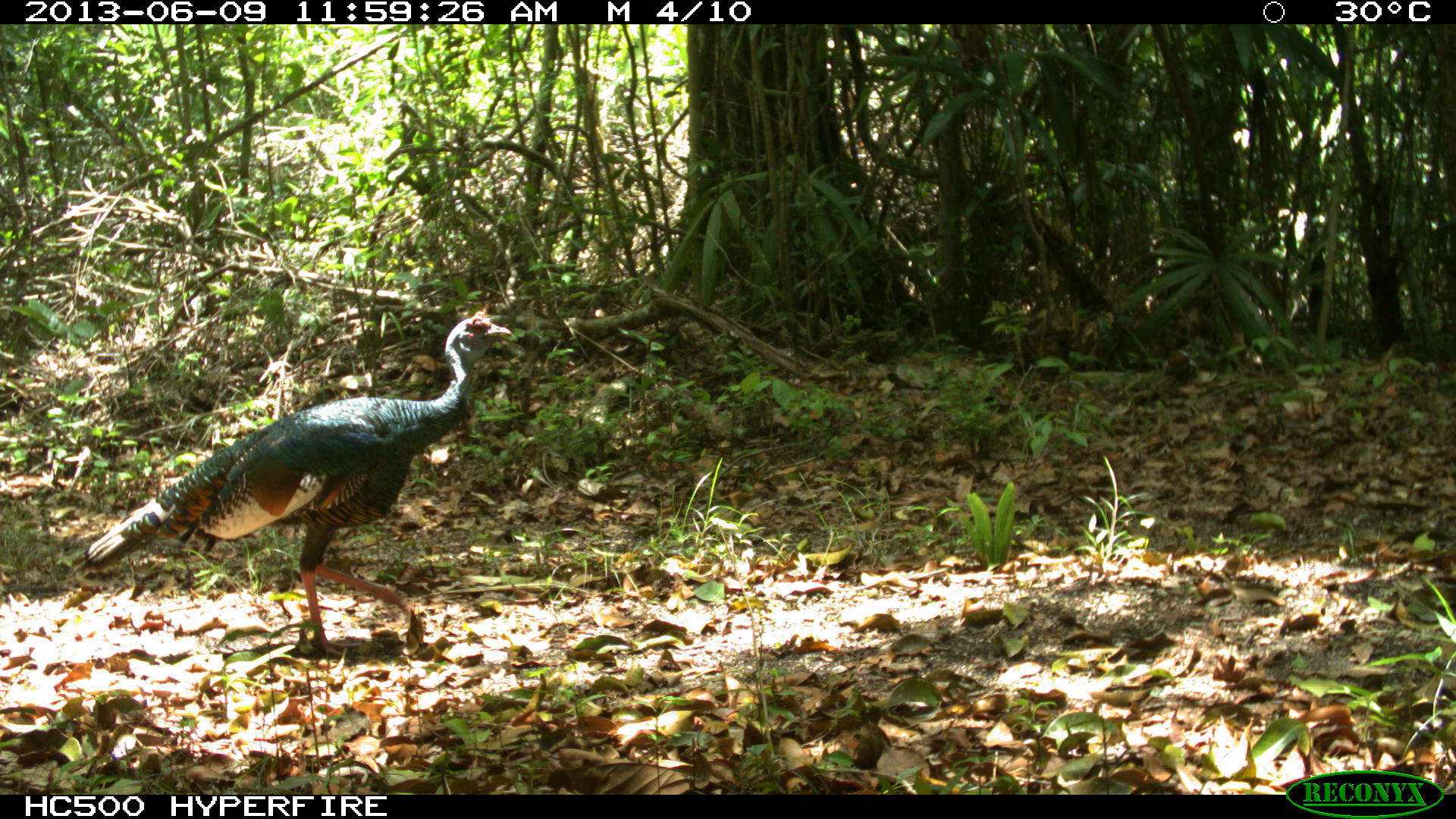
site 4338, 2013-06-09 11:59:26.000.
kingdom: Animalia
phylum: Chordata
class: Aves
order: Galliformes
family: Phasianidae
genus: Meleagris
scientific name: Meleagris ocellata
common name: ocellated turkey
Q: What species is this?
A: Meleagris ocellata (ocellated turkey).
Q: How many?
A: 1.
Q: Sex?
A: Female.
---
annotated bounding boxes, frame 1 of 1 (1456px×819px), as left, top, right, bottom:
meleagris ocellata: 83, 309, 512, 659